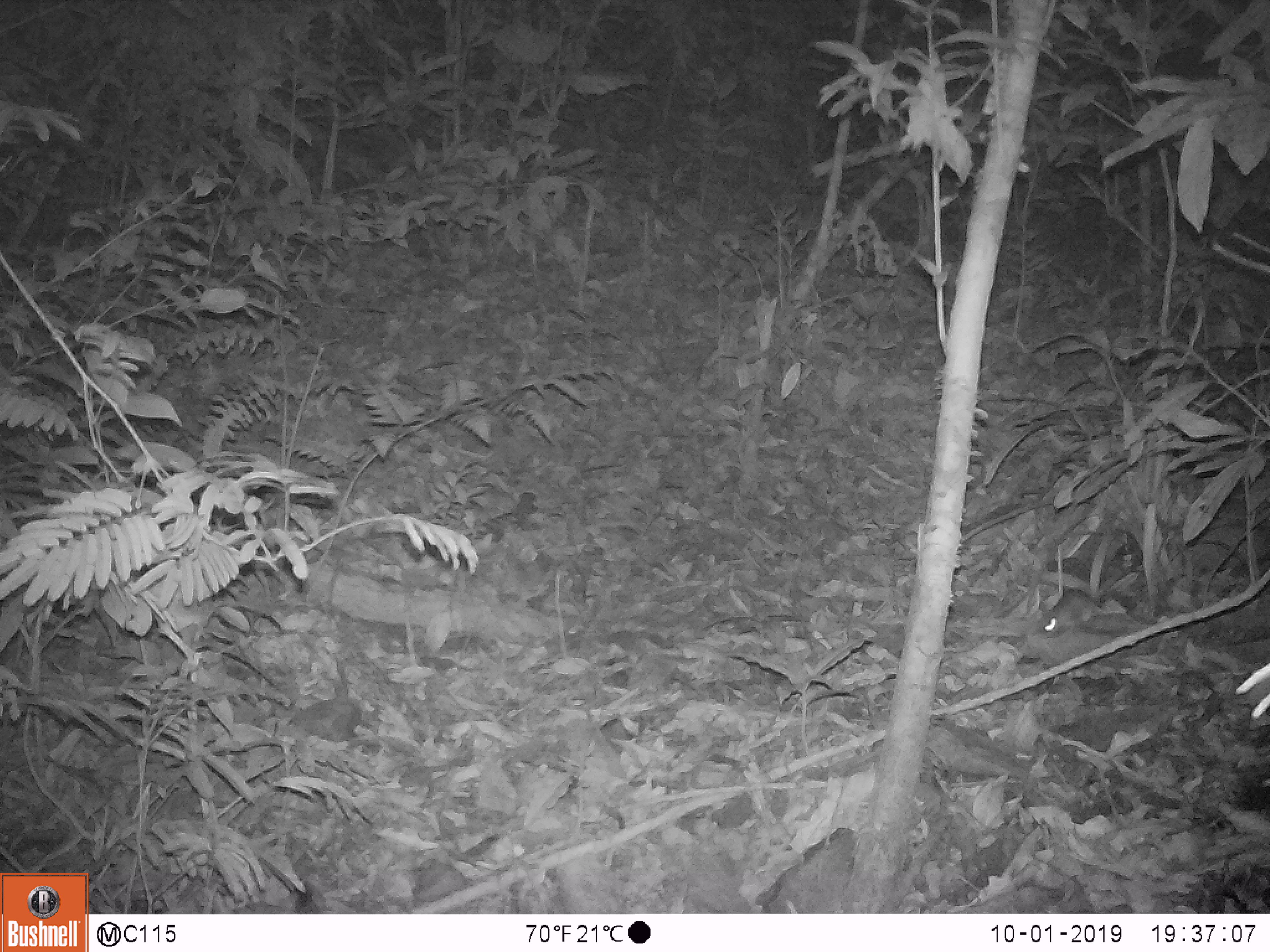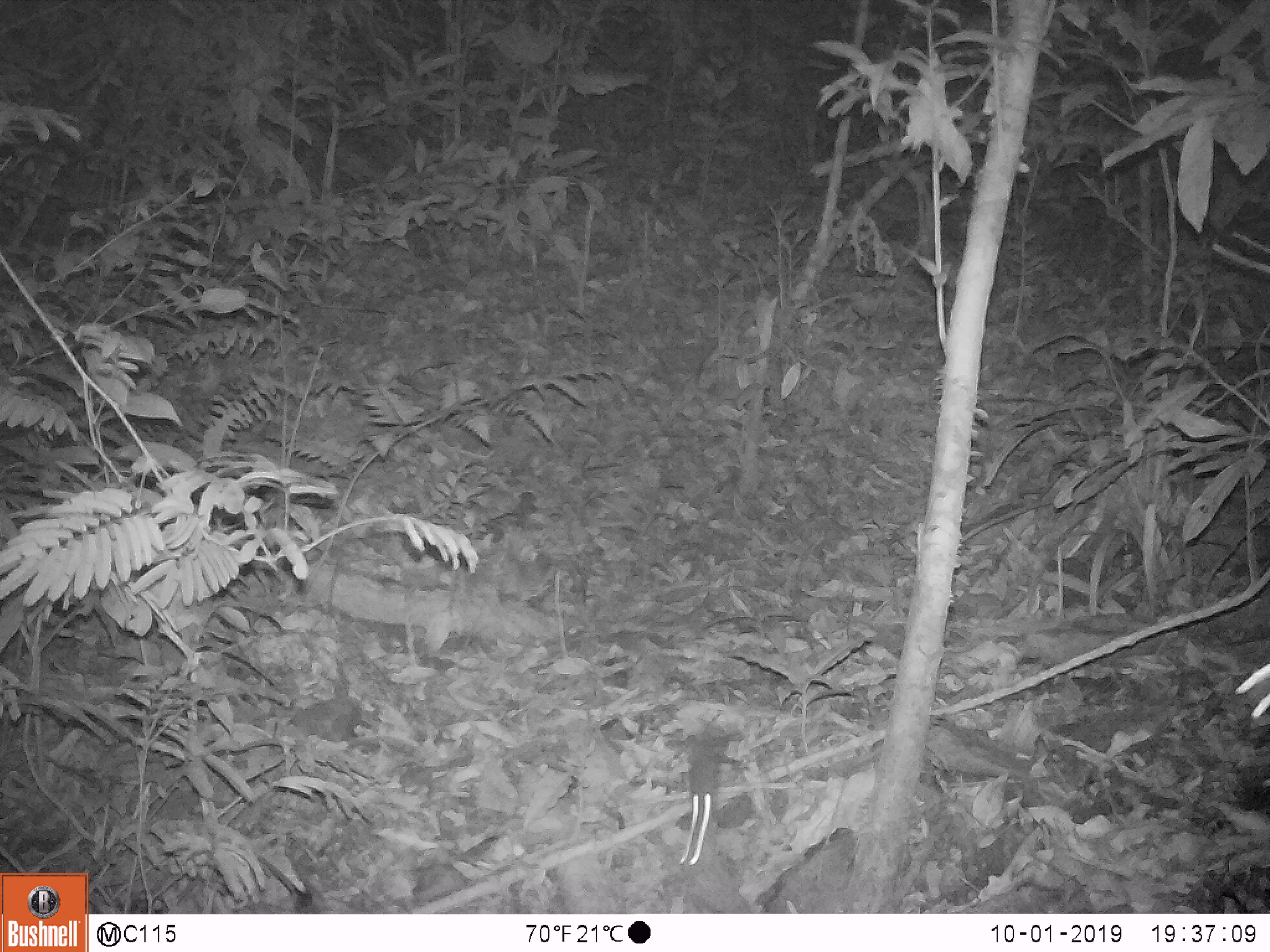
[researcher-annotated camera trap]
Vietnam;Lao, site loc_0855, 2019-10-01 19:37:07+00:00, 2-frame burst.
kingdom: Animalia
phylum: Chordata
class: Mammalia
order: Rodentia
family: Muridae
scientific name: Muridae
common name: old-world mice and rats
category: unidentified murid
Unidentified murid (old-world mice and rats) (Muridae). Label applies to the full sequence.